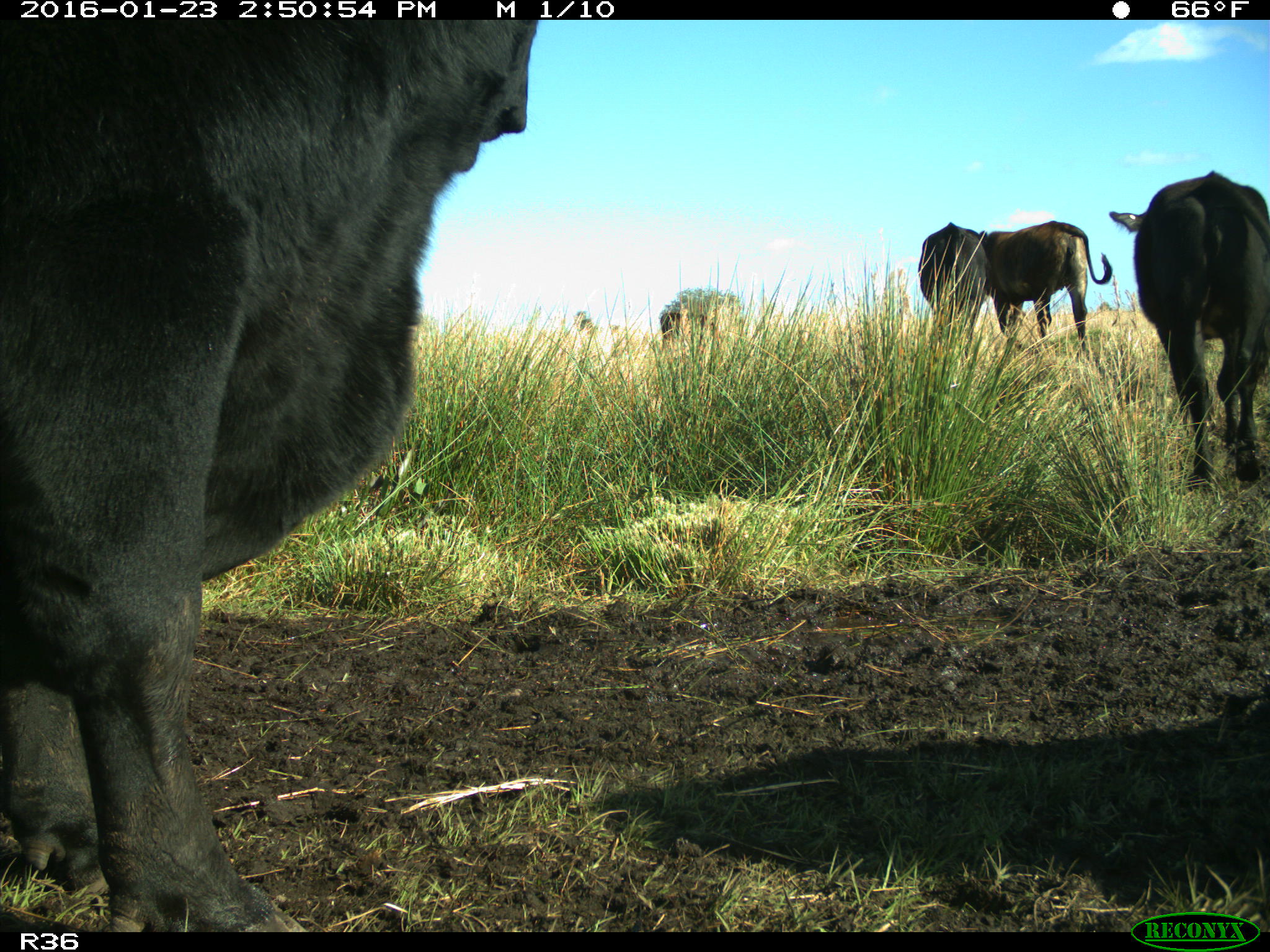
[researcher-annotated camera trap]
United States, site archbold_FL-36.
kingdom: Animalia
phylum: Chordata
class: Mammalia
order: Artiodactyla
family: Bovidae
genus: Bos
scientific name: Bos taurus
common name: domestic cow